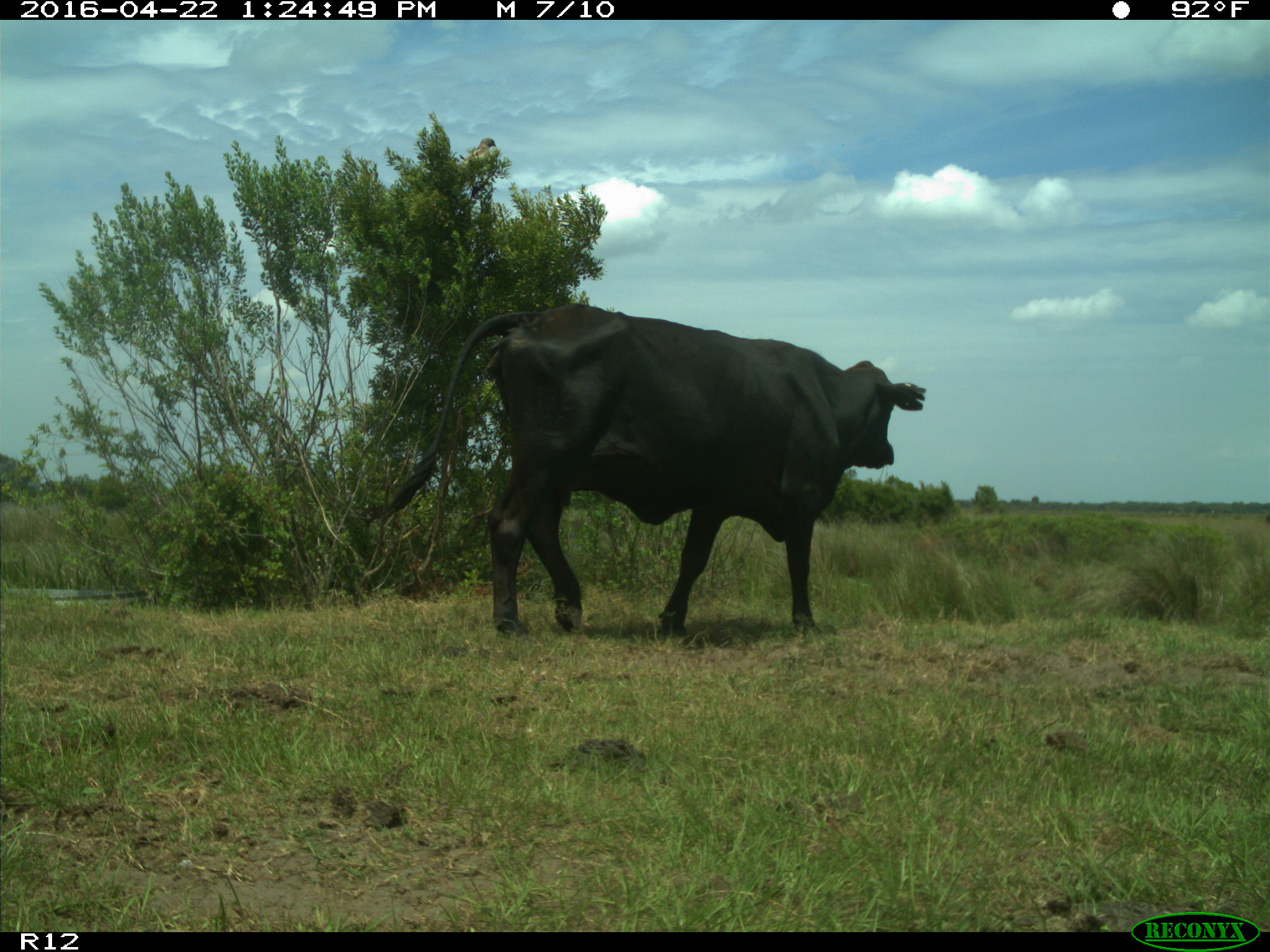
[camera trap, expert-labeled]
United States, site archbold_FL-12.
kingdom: Animalia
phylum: Chordata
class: Mammalia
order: Artiodactyla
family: Bovidae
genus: Bos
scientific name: Bos taurus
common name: domestic cow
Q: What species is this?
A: Bos taurus (domestic cow).